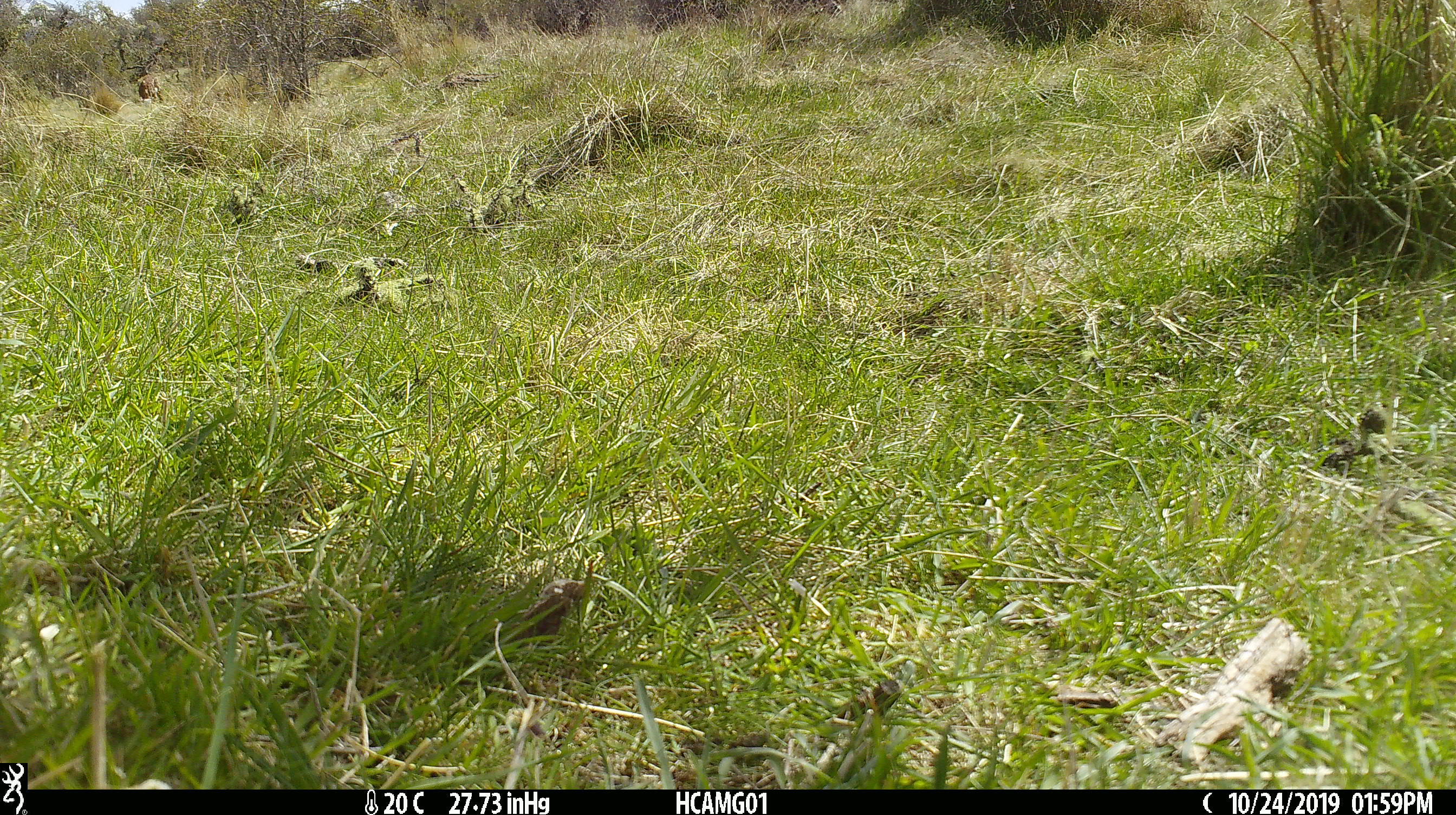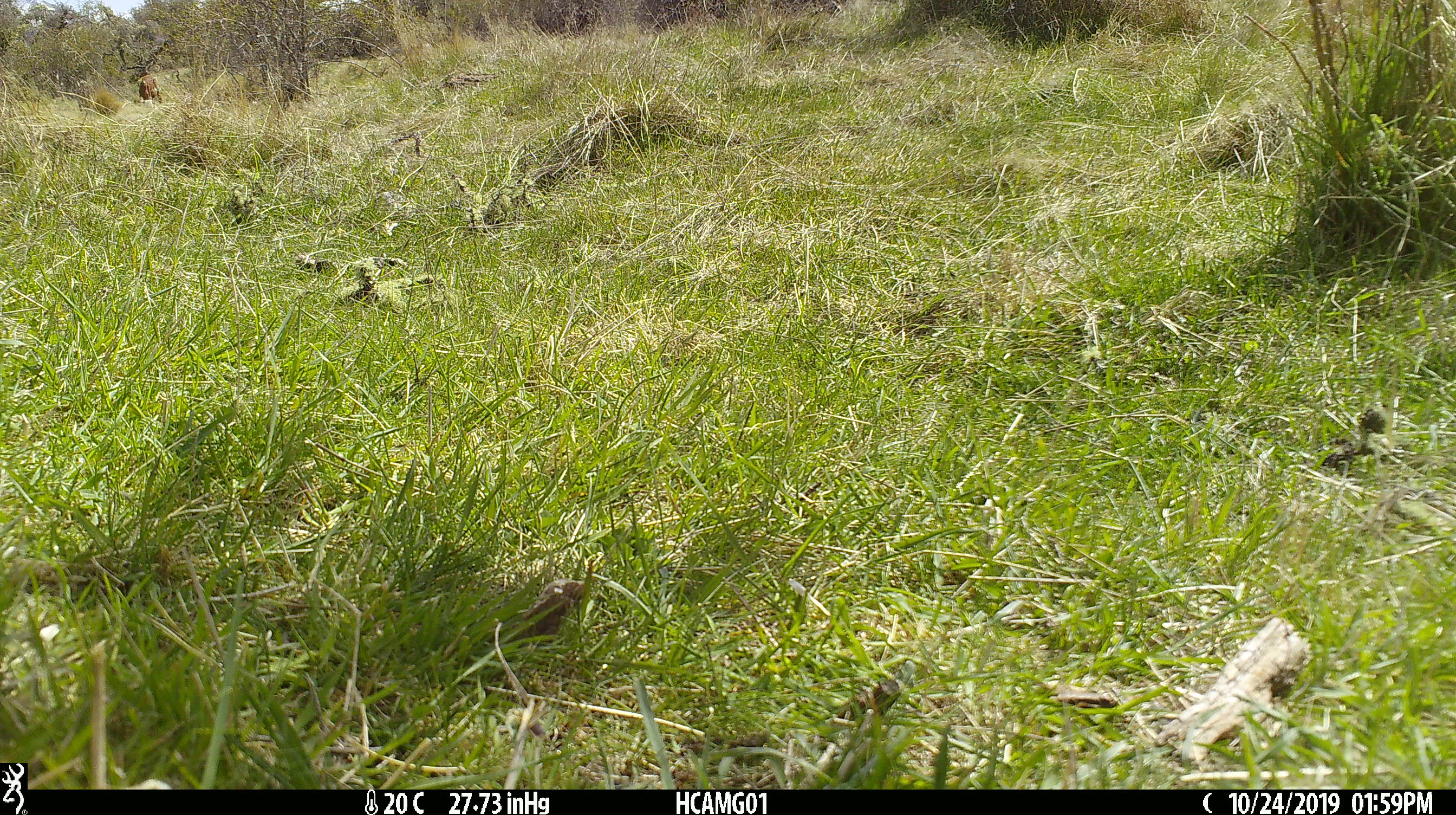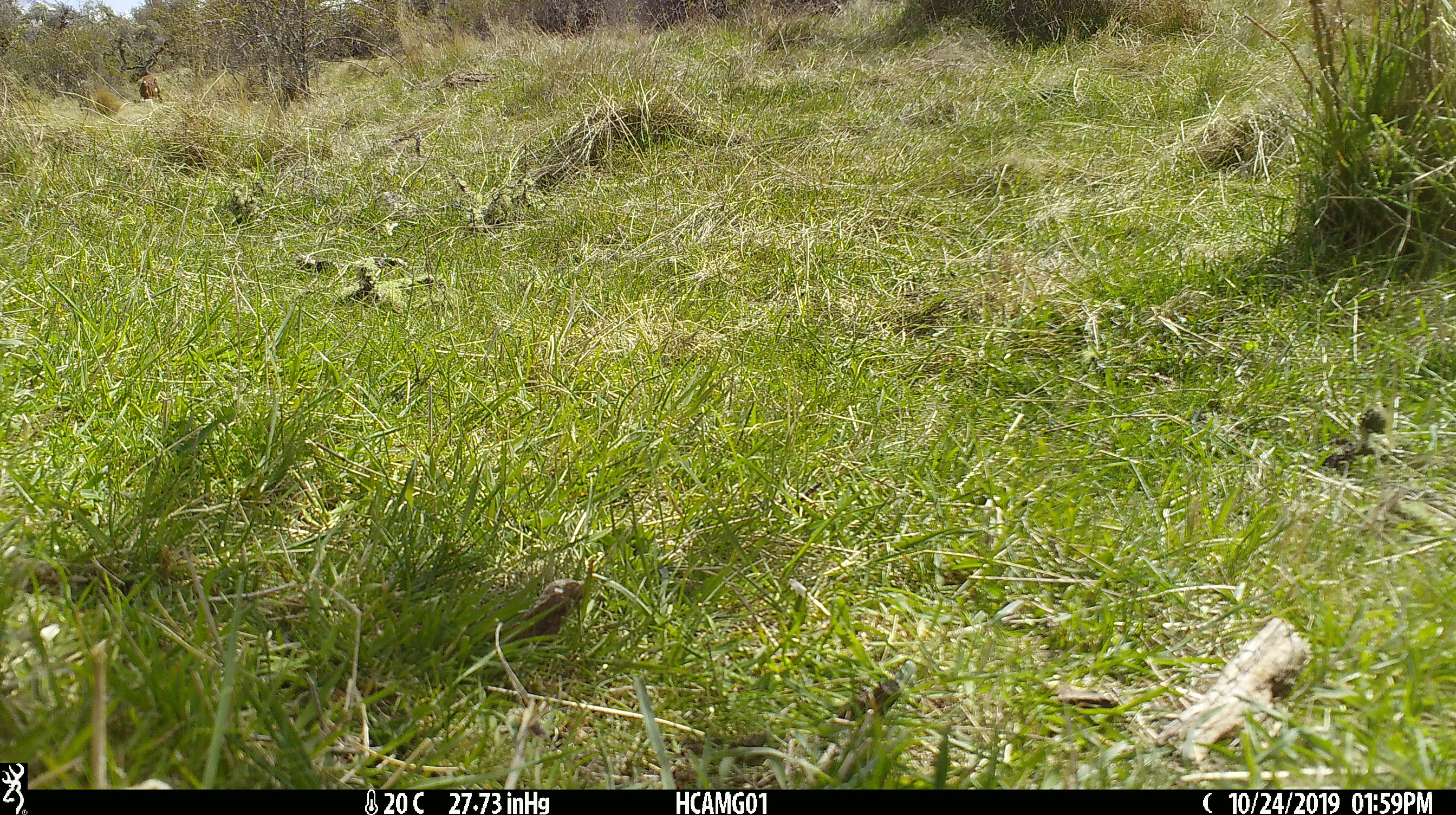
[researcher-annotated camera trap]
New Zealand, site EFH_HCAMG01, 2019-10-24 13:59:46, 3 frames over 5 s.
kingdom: Animalia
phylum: Chordata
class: Mammalia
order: Artiodactyla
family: Bovidae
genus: Bos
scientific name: Bos taurus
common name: domestic cow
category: cow